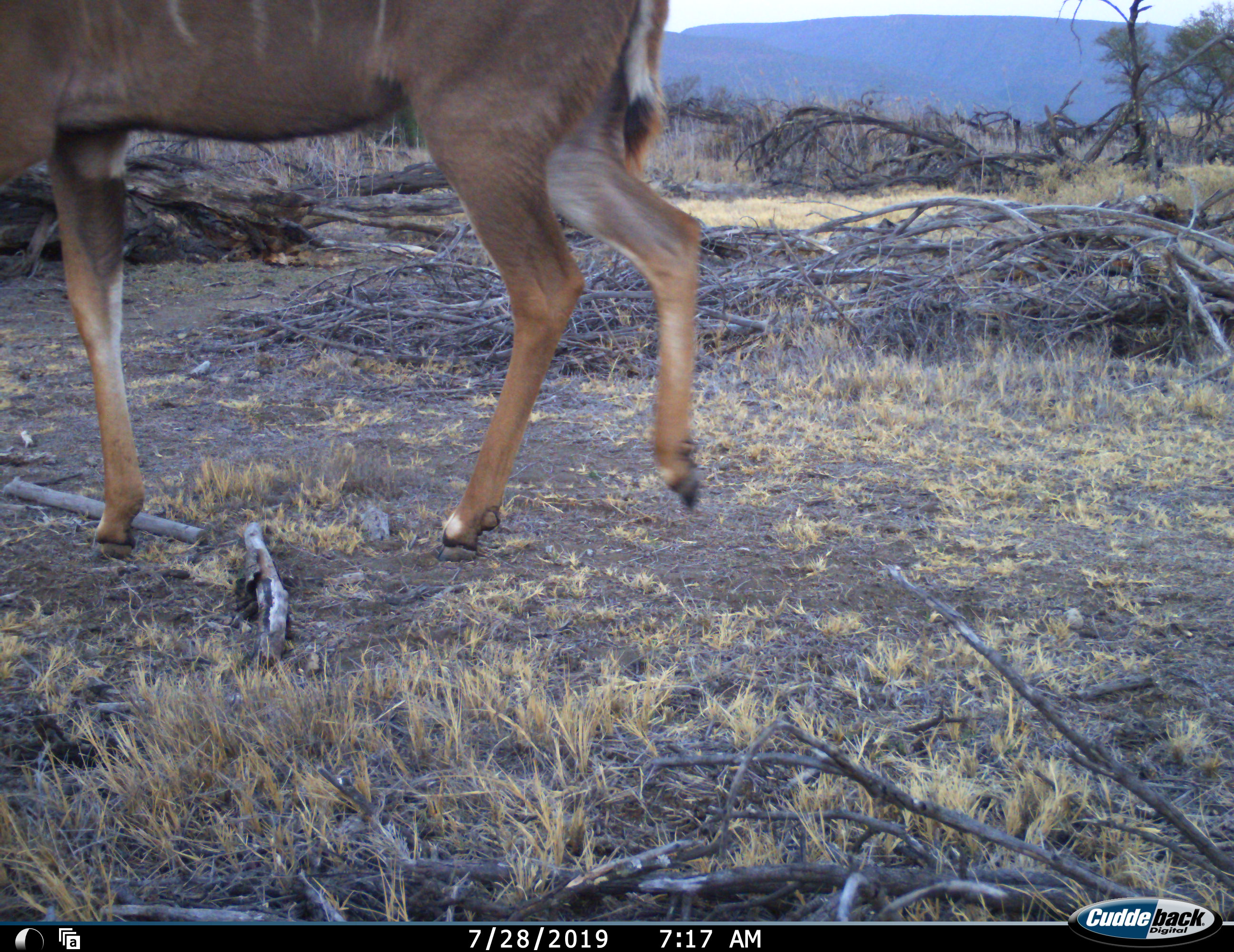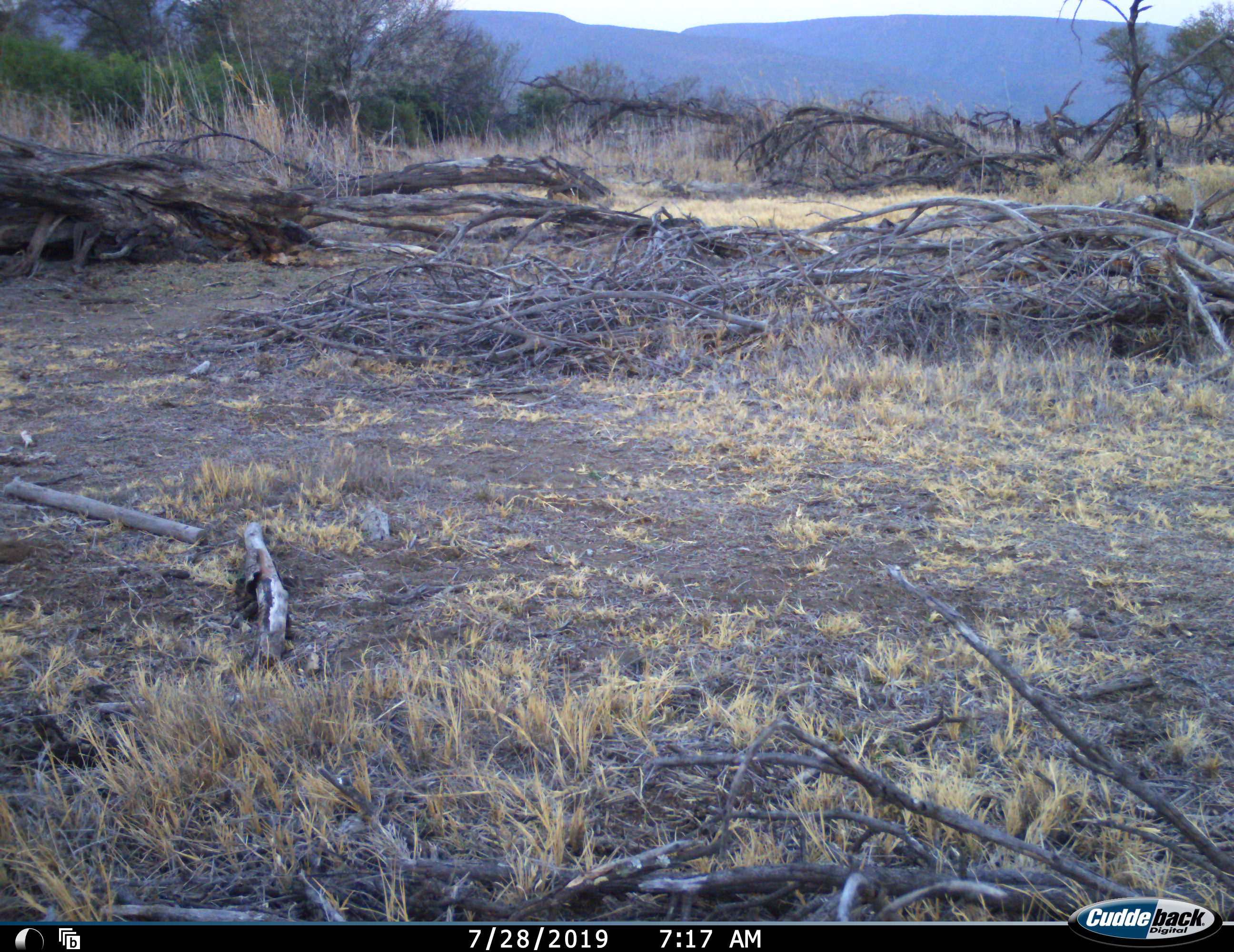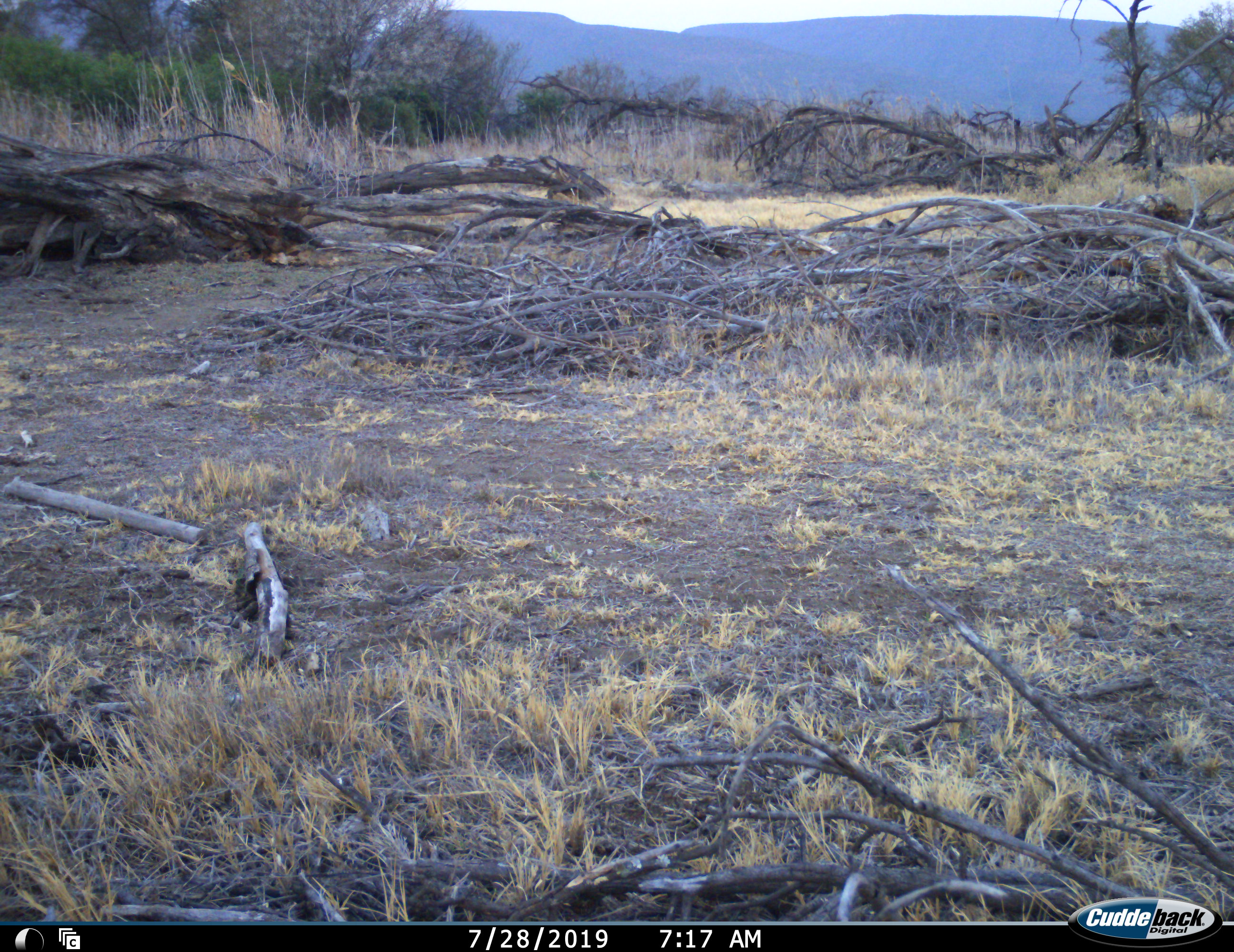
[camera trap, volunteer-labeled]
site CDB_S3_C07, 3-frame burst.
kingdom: Animalia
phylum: Chordata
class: Mammalia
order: Artiodactyla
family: Bovidae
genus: Tragelaphus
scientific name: Tragelaphus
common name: kudu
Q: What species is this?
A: Kudu (Tragelaphus).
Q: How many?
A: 1.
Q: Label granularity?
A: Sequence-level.